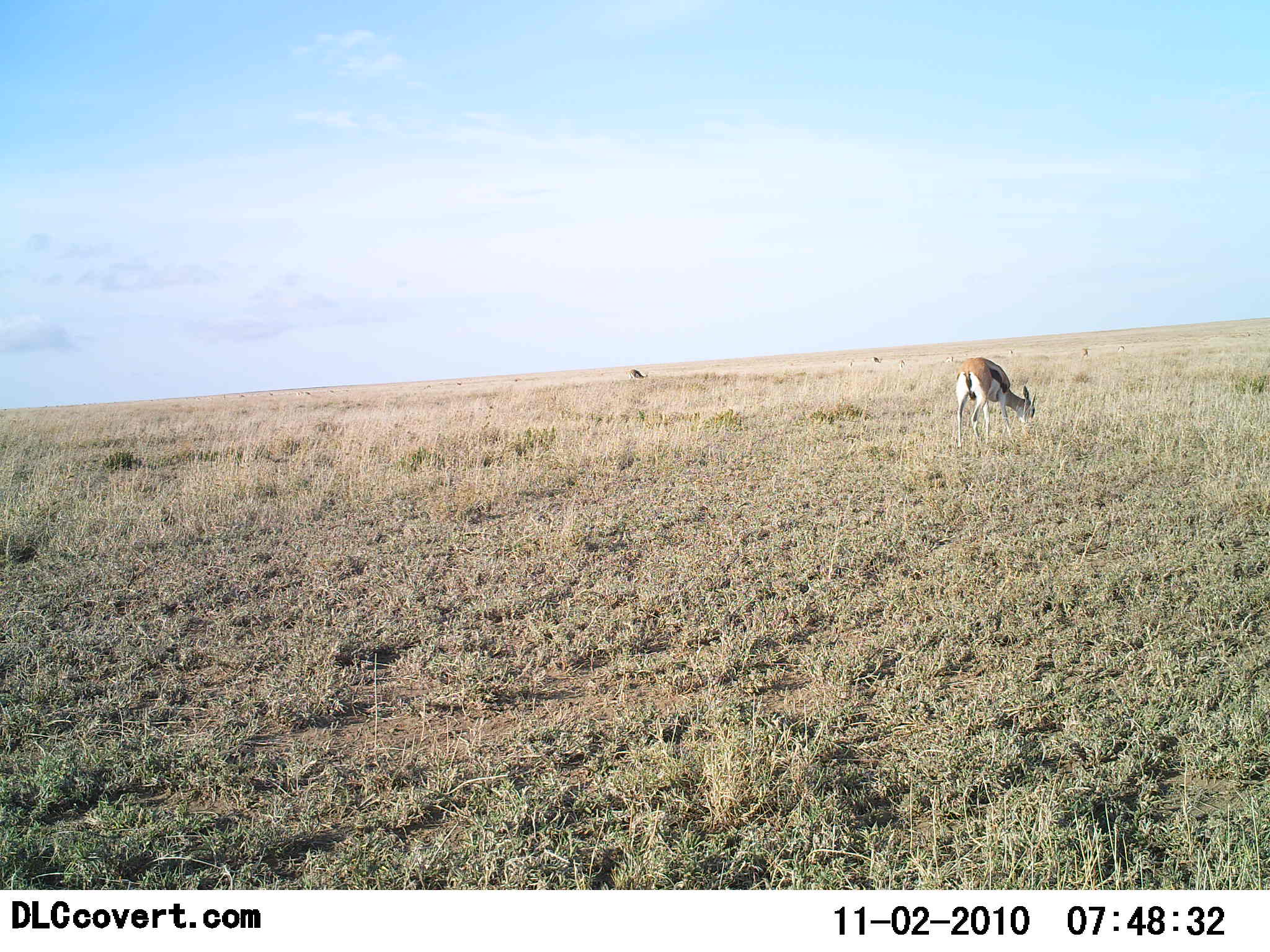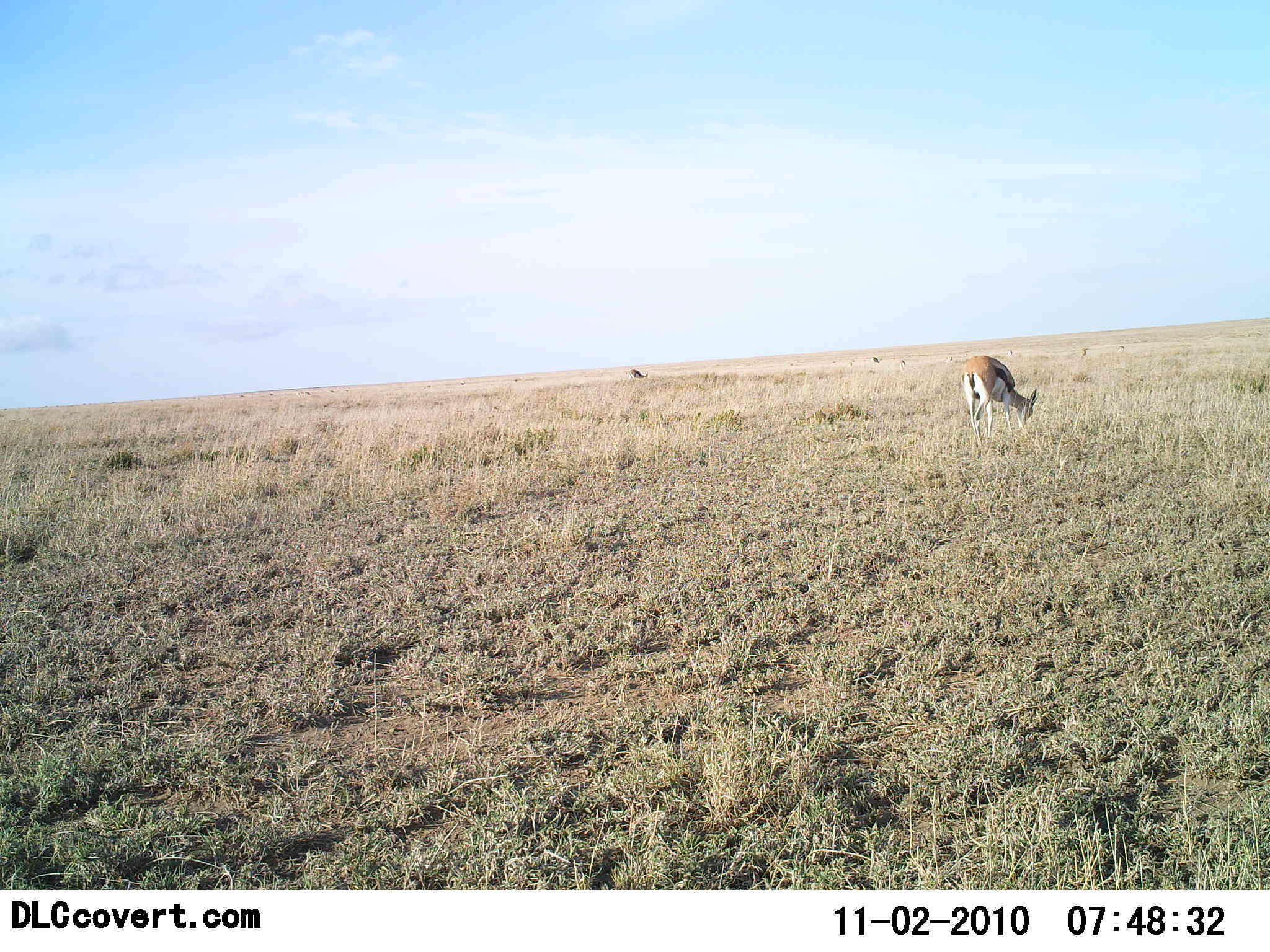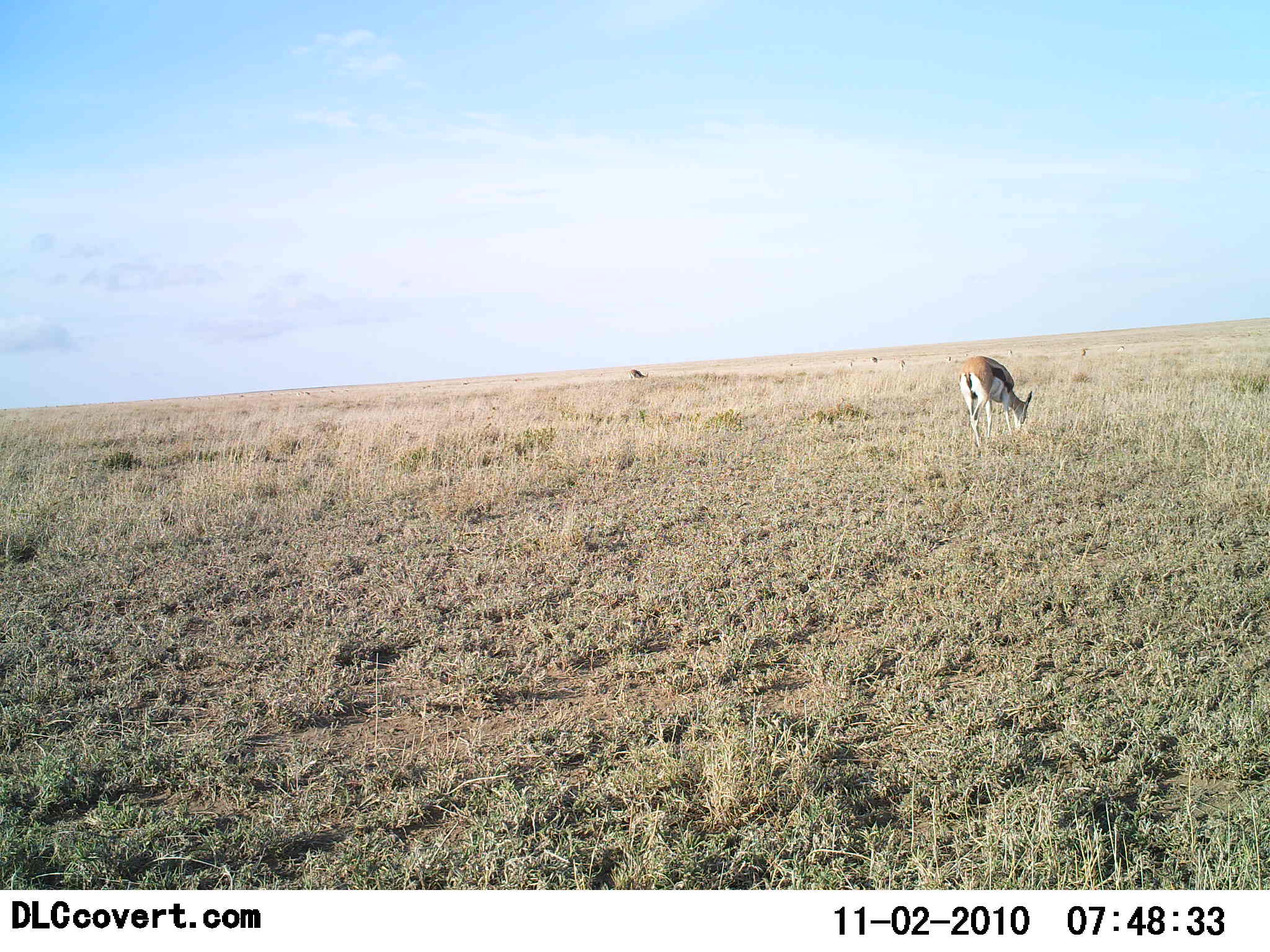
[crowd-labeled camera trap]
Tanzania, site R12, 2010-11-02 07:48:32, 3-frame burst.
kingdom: Animalia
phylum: Chordata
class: Mammalia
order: Artiodactyla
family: Bovidae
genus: Eudorcas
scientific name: Eudorcas thomsonii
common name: thomson's gazelle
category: gazellethomsons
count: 1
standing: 20%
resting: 0%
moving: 0%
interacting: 0%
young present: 0%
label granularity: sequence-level